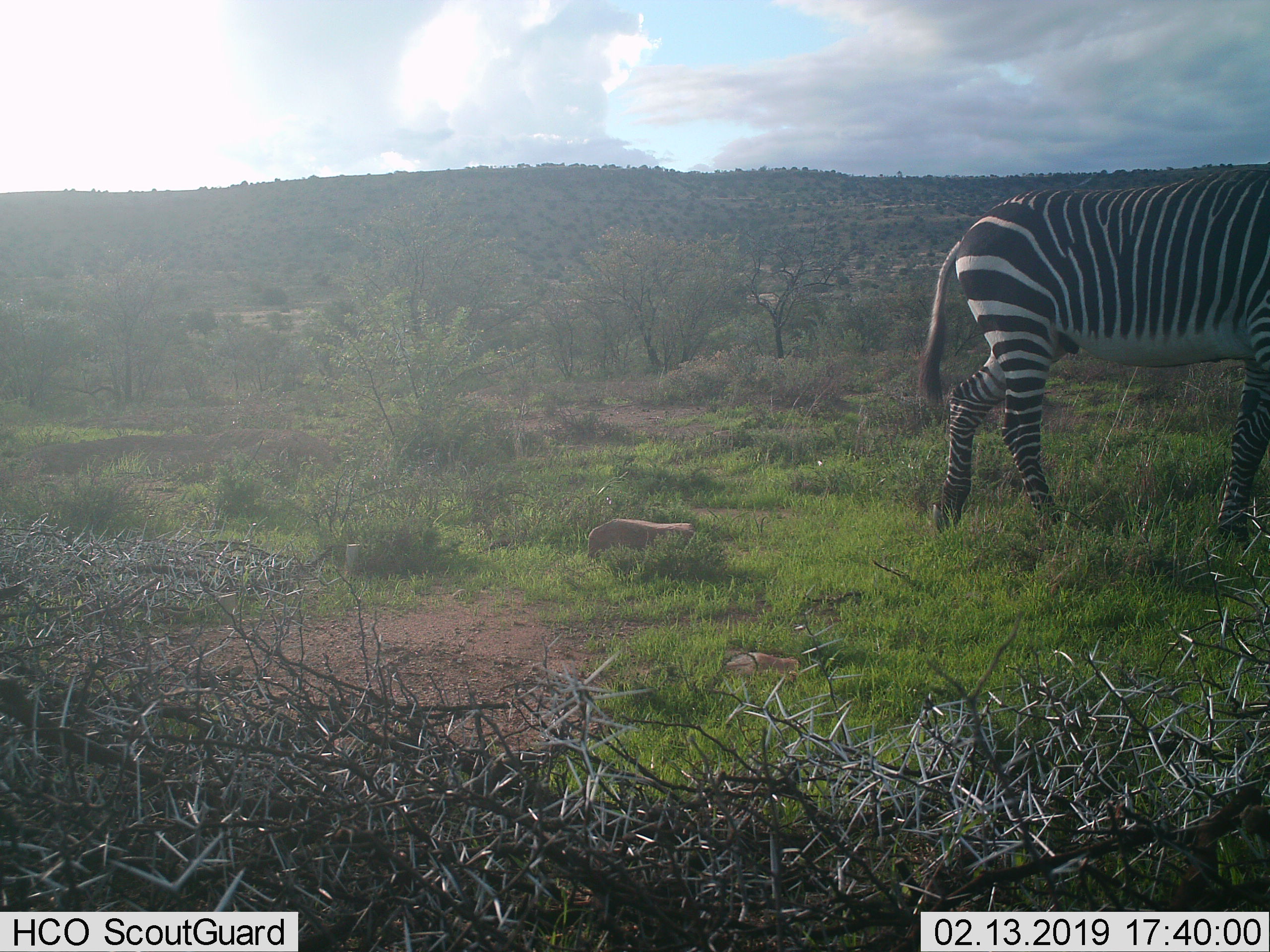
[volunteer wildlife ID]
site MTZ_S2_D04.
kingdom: Animalia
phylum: Chordata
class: Mammalia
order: Perissodactyla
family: Equidae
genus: Equus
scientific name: Equus zebra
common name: mountain zebra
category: zebramountain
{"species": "zebramountain (mountain zebra) (Equus zebra)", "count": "1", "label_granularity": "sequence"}